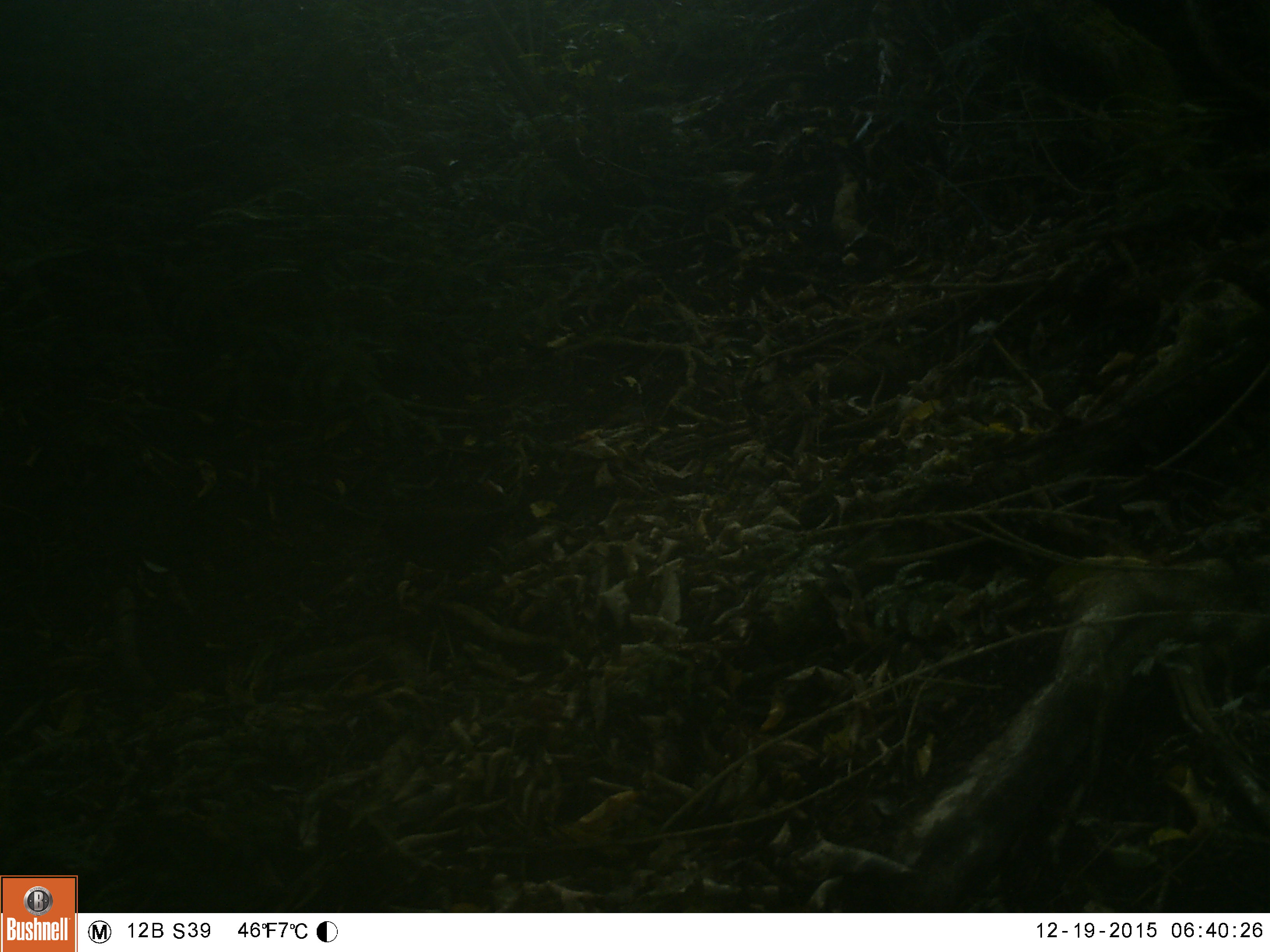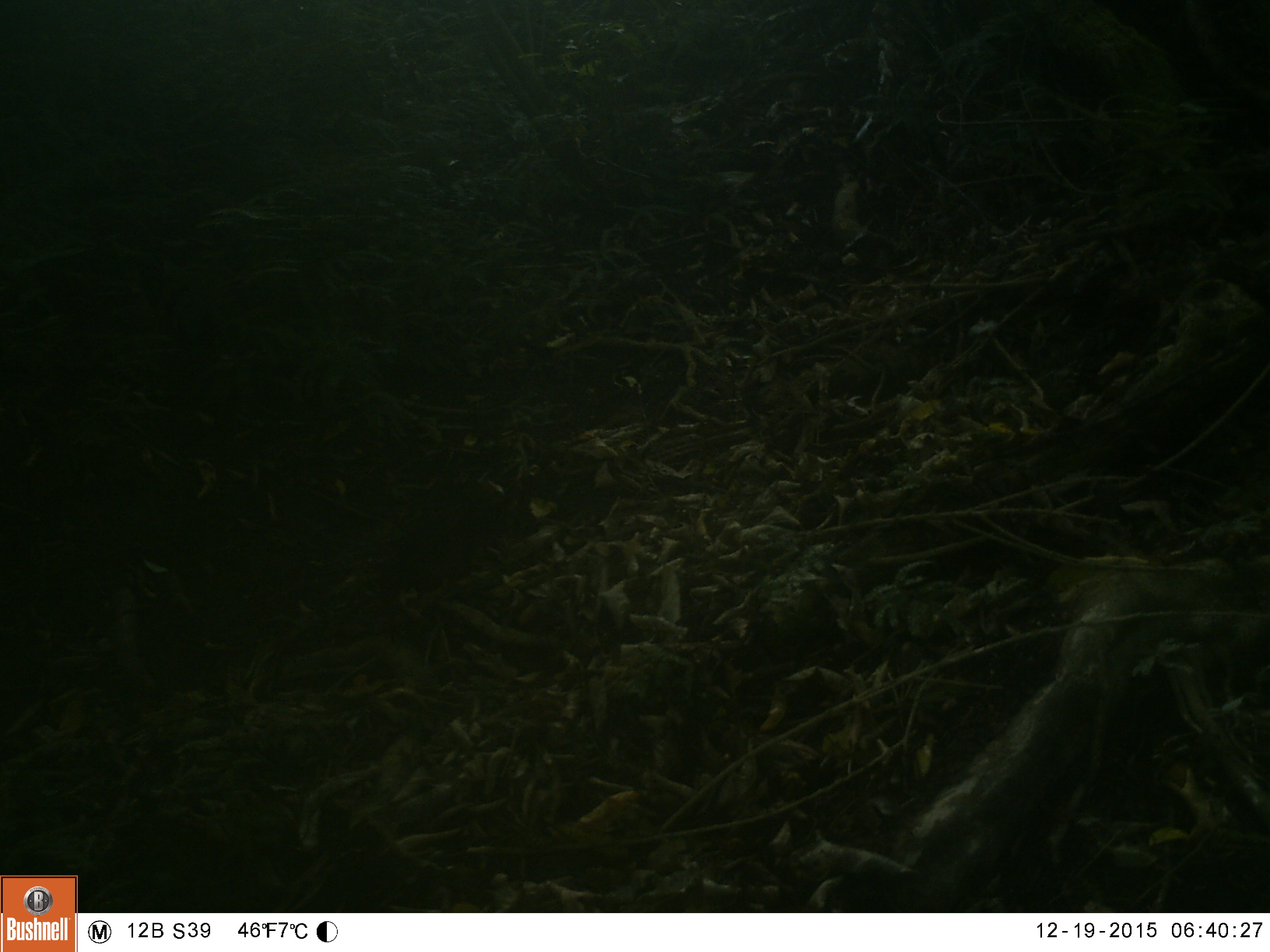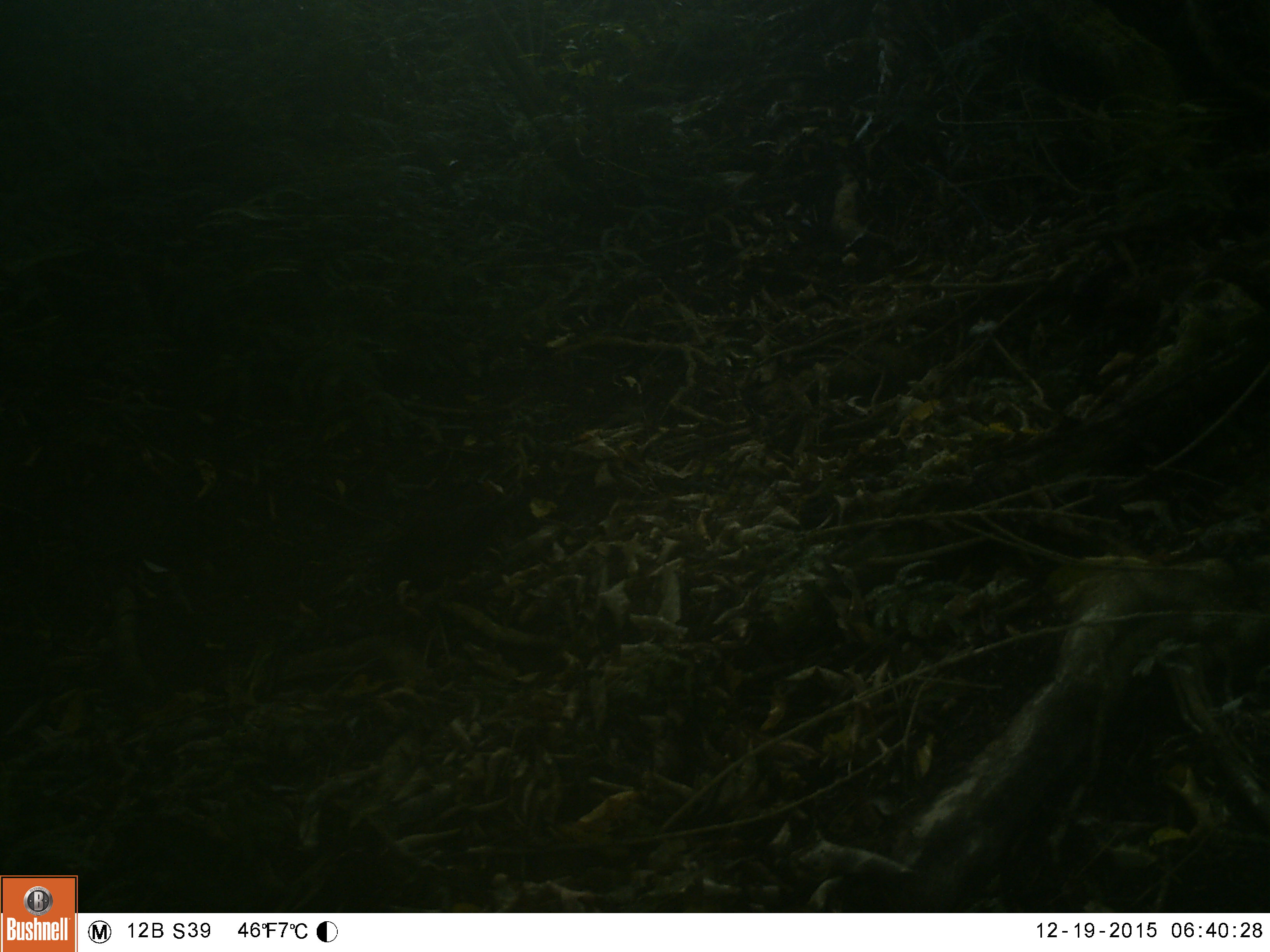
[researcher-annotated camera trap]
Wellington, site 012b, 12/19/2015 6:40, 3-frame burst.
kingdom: Animalia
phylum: Chordata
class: Aves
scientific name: Aves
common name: bird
Bird (Aves).